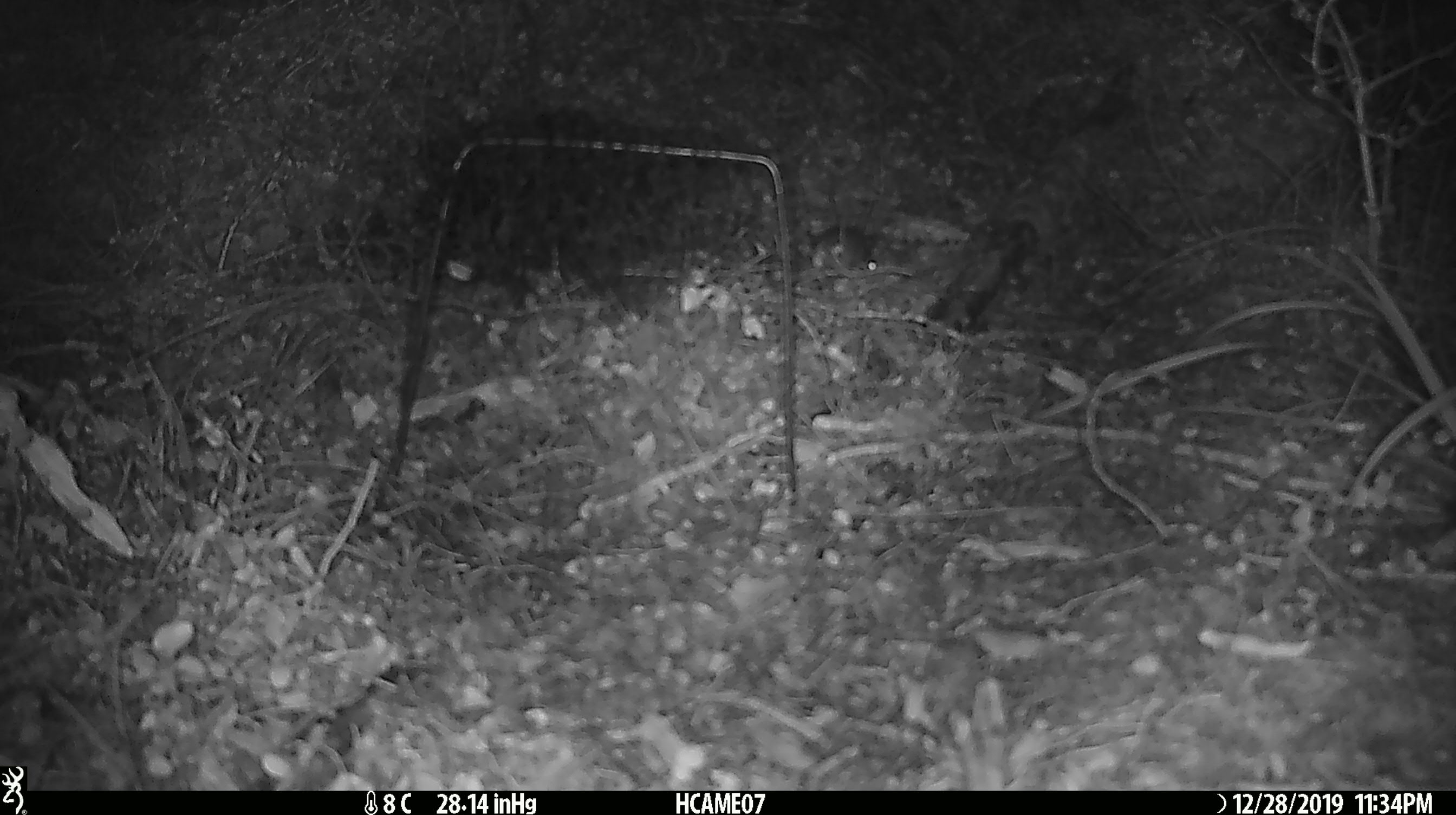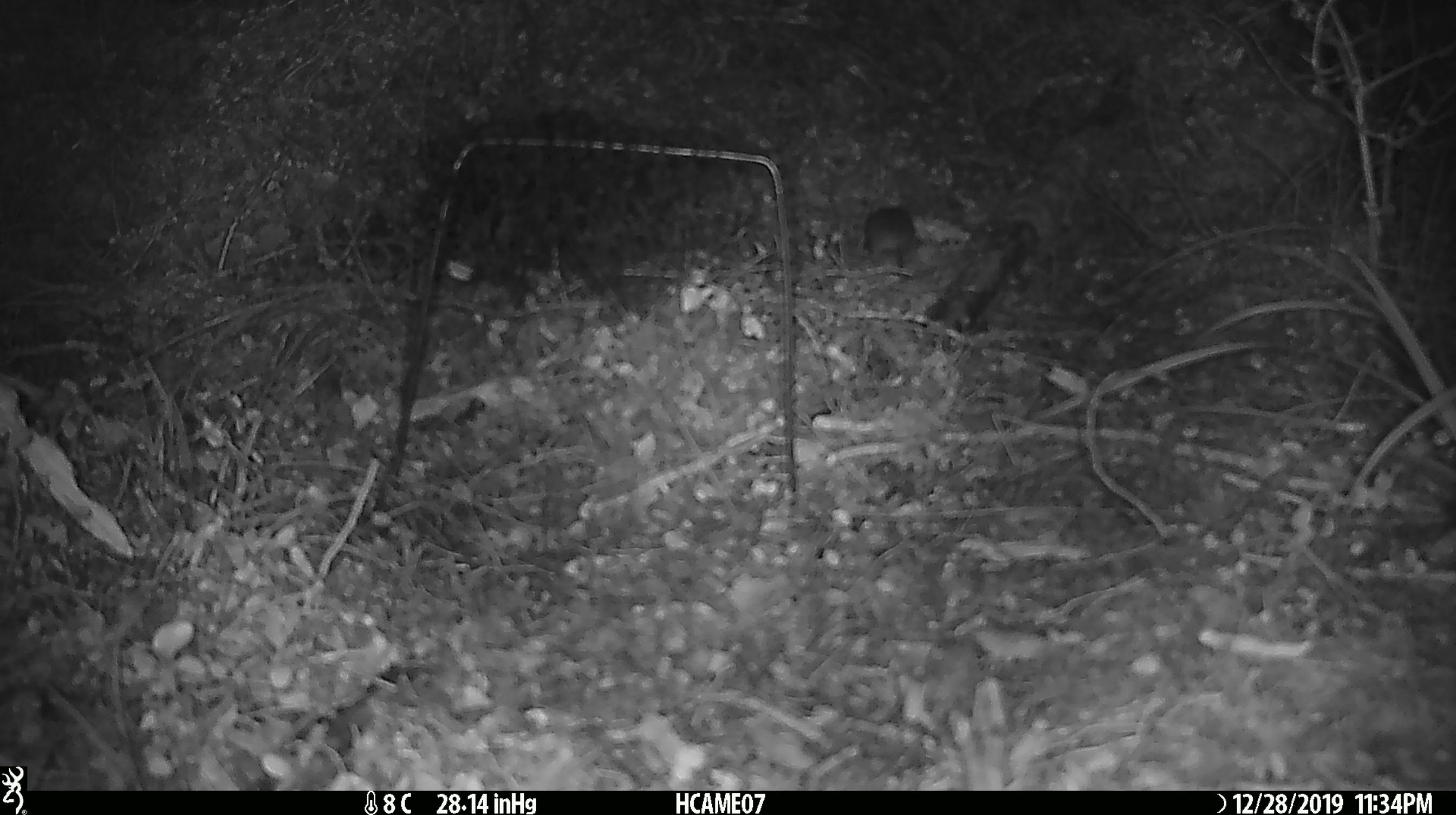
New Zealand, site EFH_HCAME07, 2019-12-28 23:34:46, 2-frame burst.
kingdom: Animalia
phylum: Chordata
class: Mammalia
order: Rodentia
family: Muridae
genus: Mus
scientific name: Mus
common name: mouse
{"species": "mouse (Mus)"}